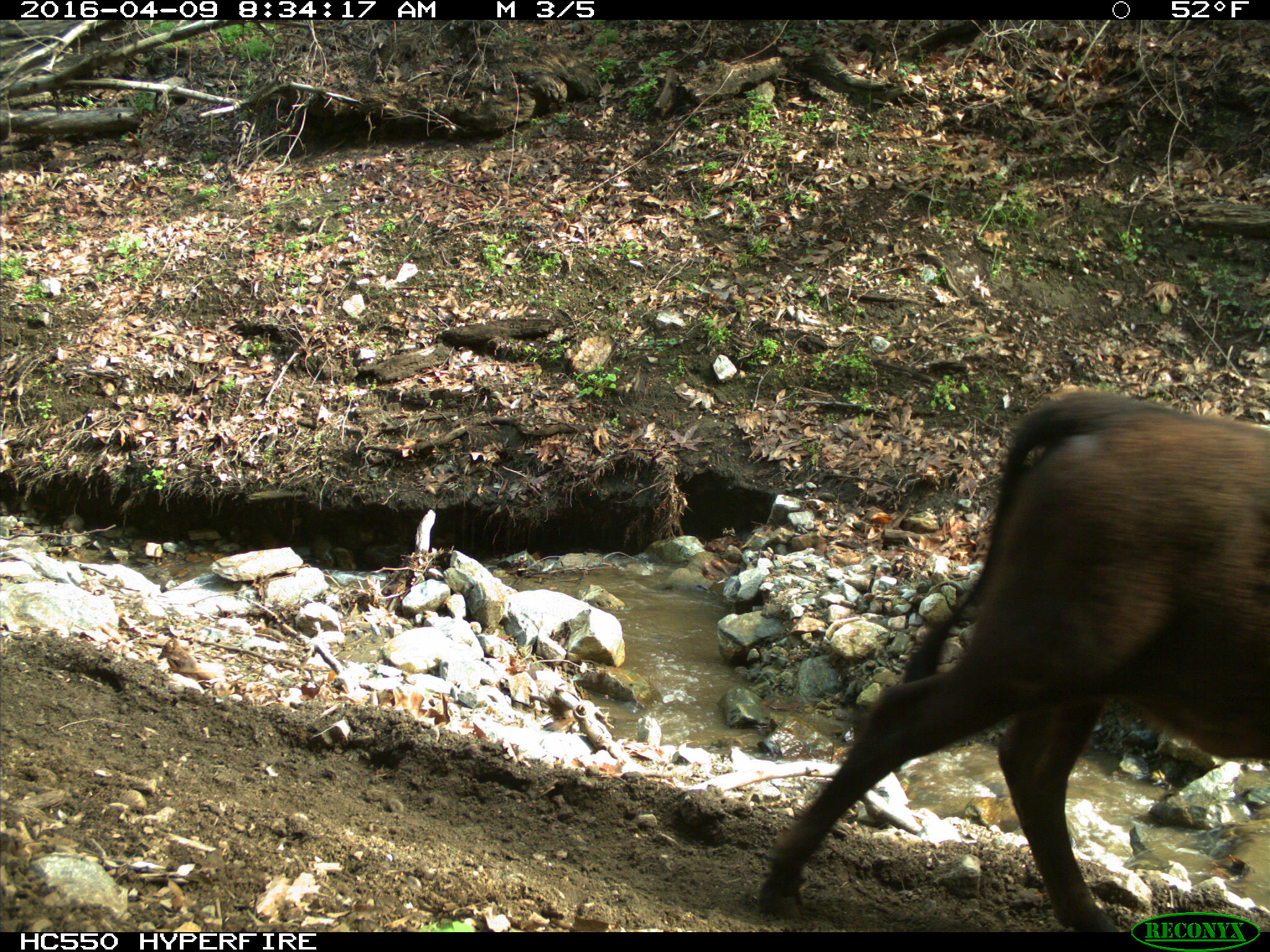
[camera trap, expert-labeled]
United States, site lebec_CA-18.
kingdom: Animalia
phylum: Chordata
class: Mammalia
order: Artiodactyla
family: Bovidae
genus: Bos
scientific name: Bos taurus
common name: domestic cow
Bos taurus (domestic cow).